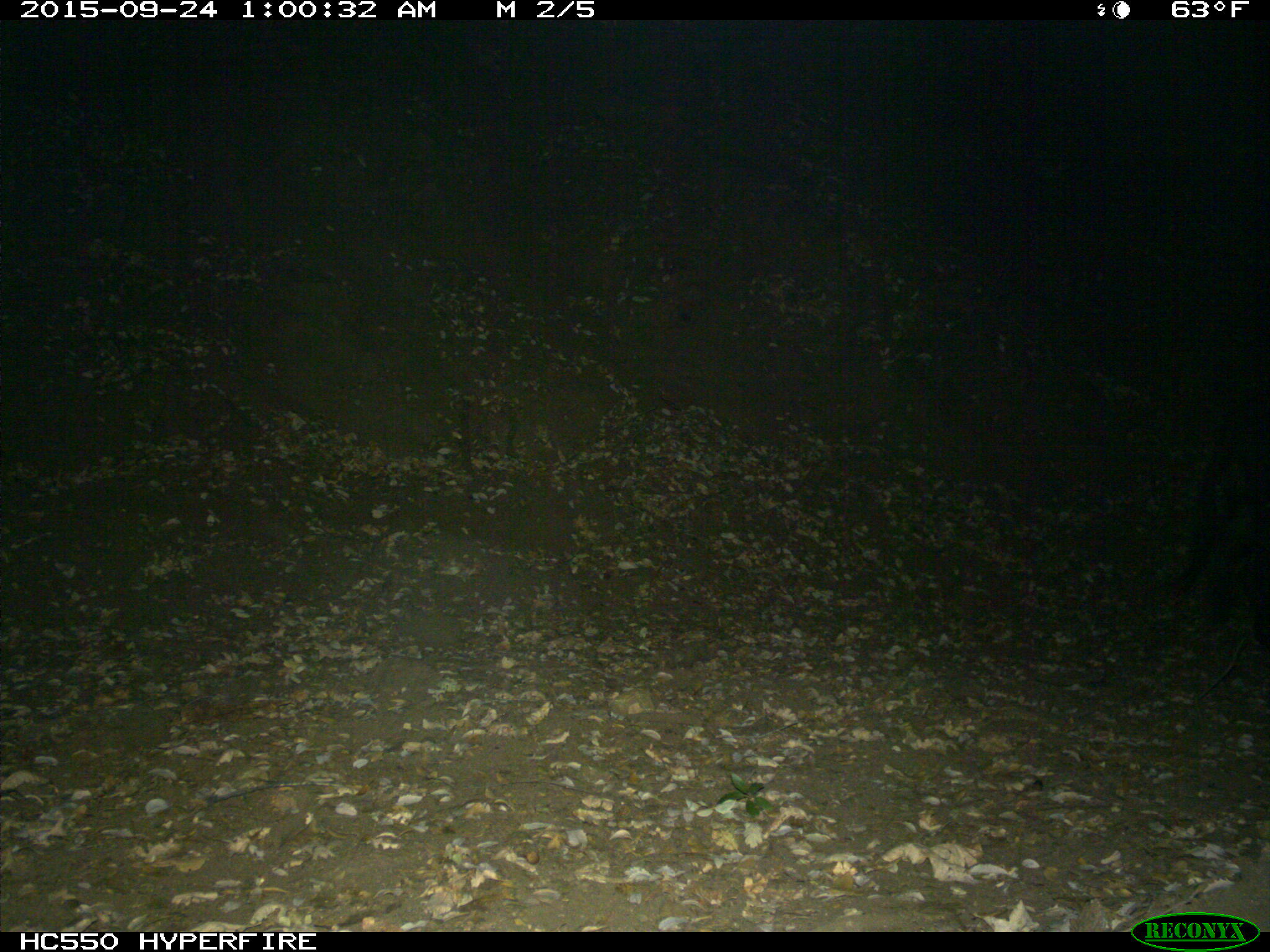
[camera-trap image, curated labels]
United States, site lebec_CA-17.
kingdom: Animalia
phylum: Chordata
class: Mammalia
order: Artiodactyla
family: Suidae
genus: Sus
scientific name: Sus scrofa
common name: wild boar